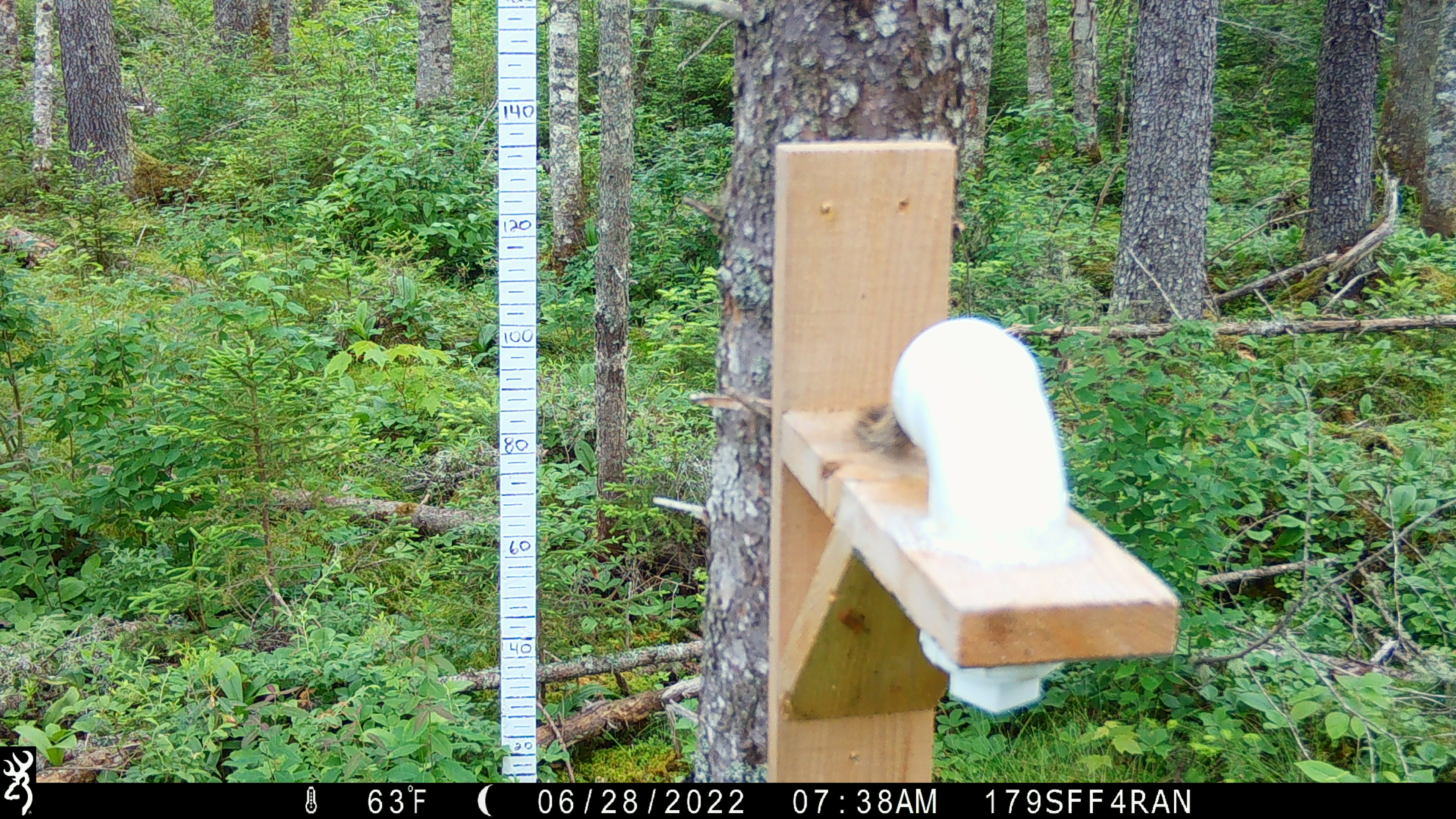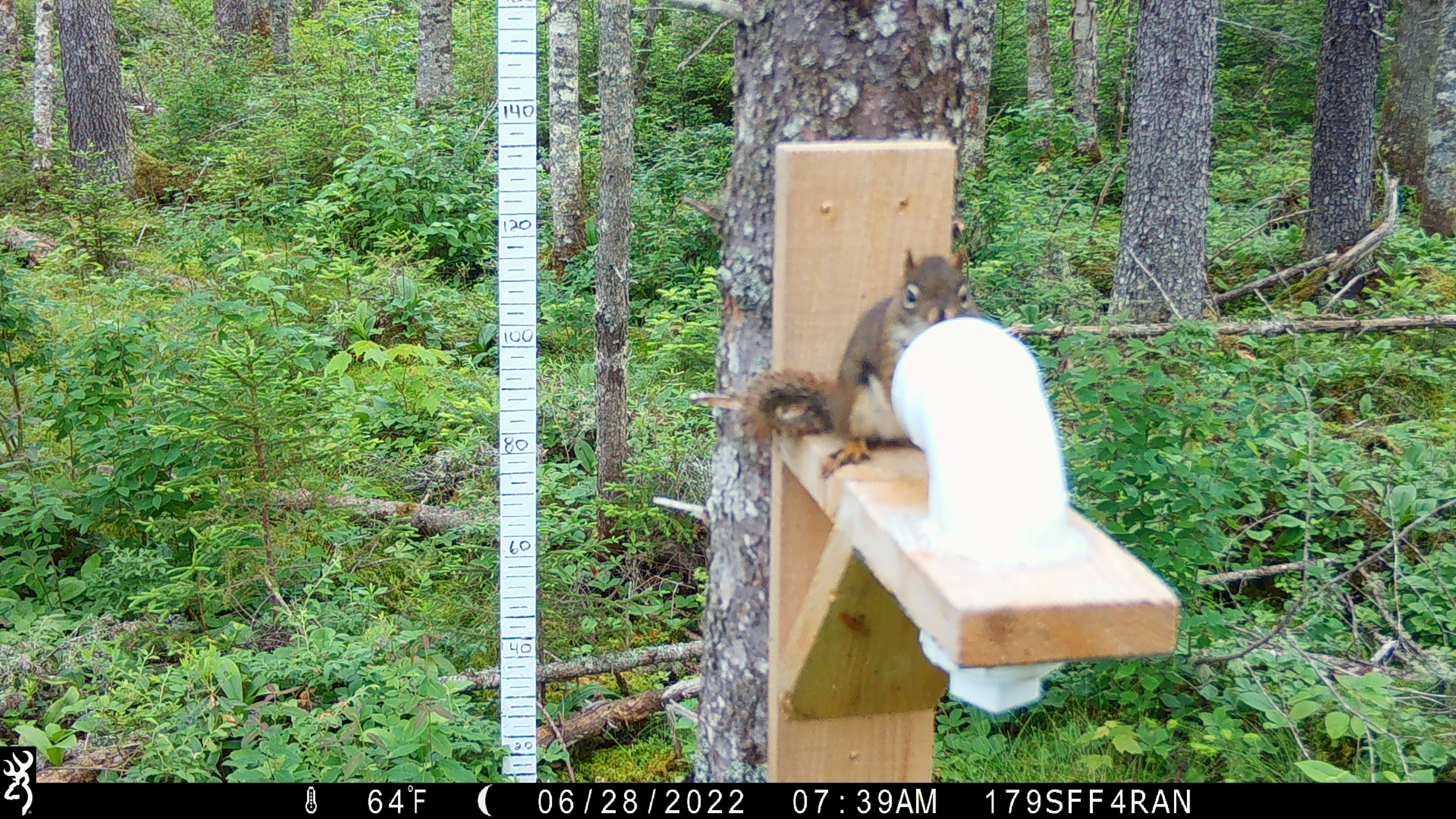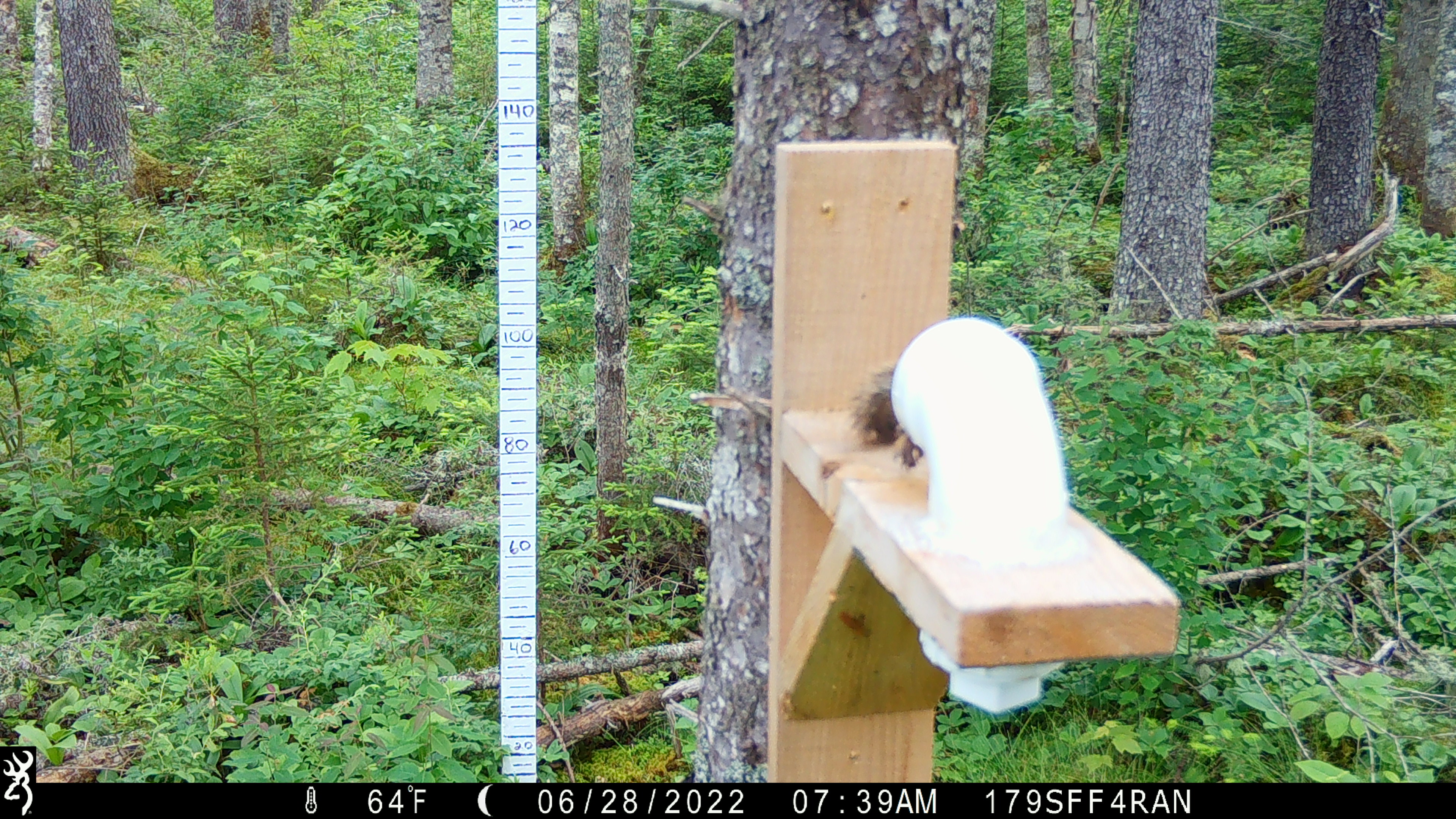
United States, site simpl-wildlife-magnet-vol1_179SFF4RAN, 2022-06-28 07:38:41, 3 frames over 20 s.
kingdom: Animalia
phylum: Chordata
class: Mammalia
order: Rodentia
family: Sciuridae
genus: Tamiasciurus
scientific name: Tamiasciurus hudsonicus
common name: red squirrel